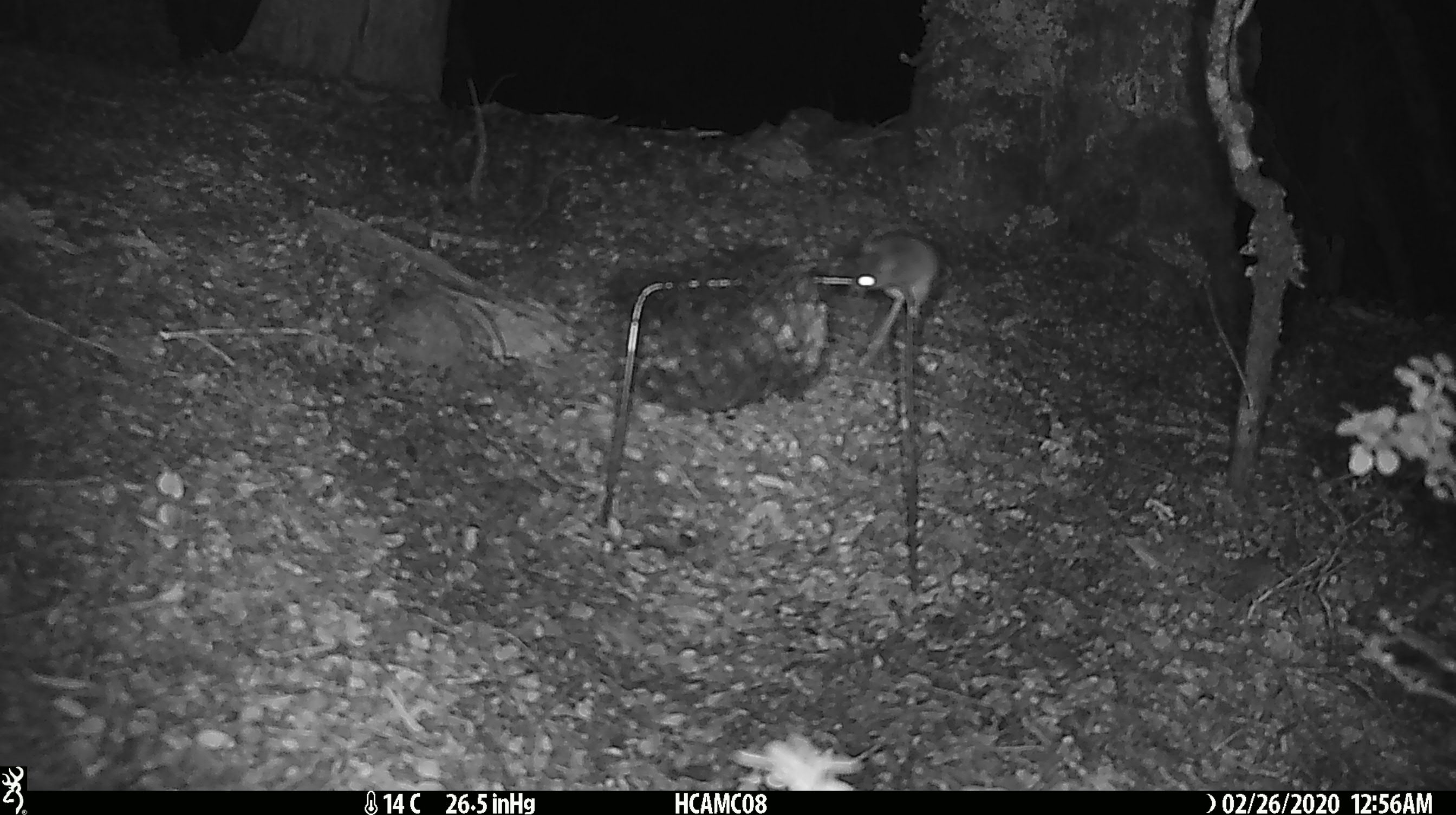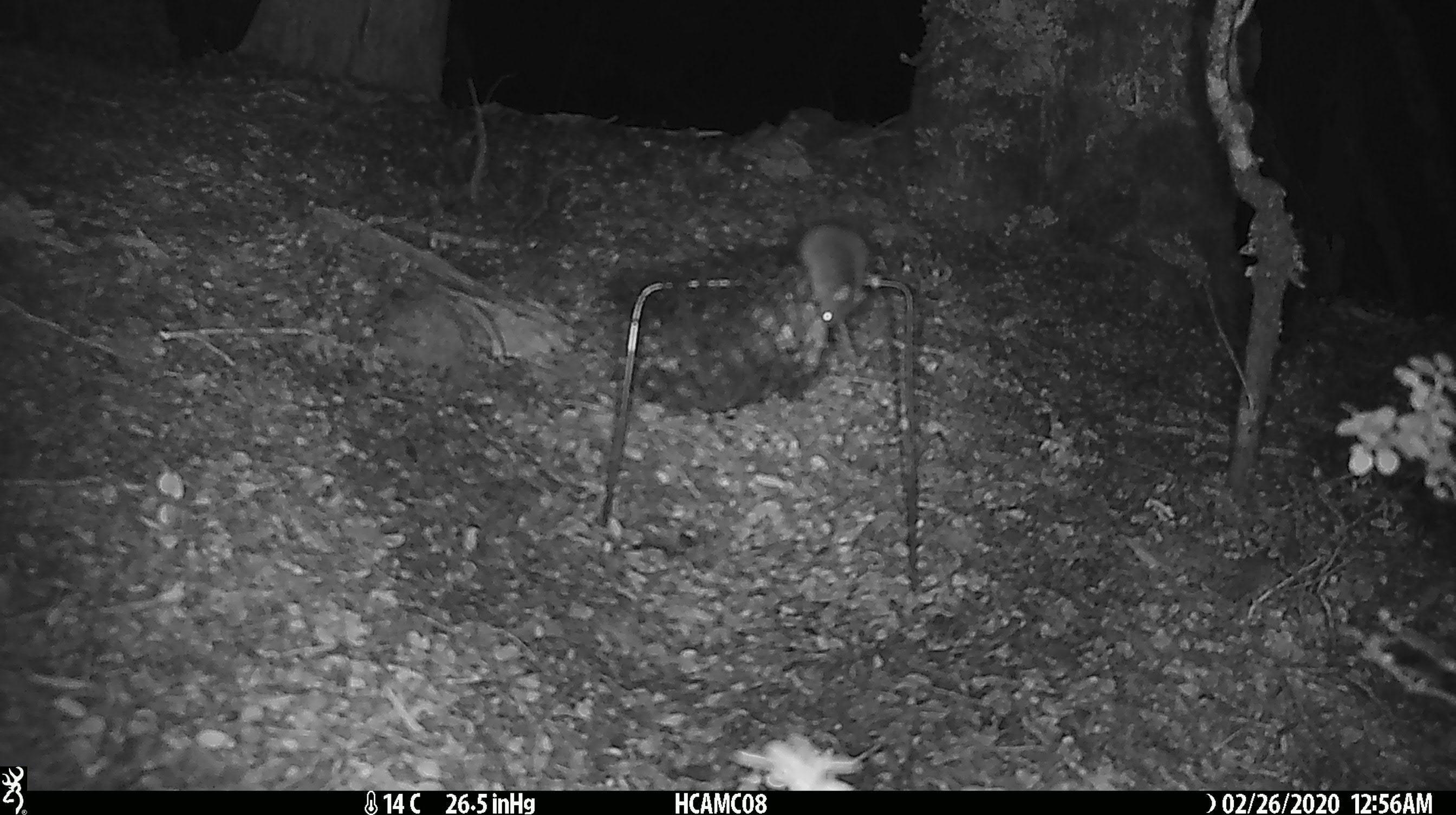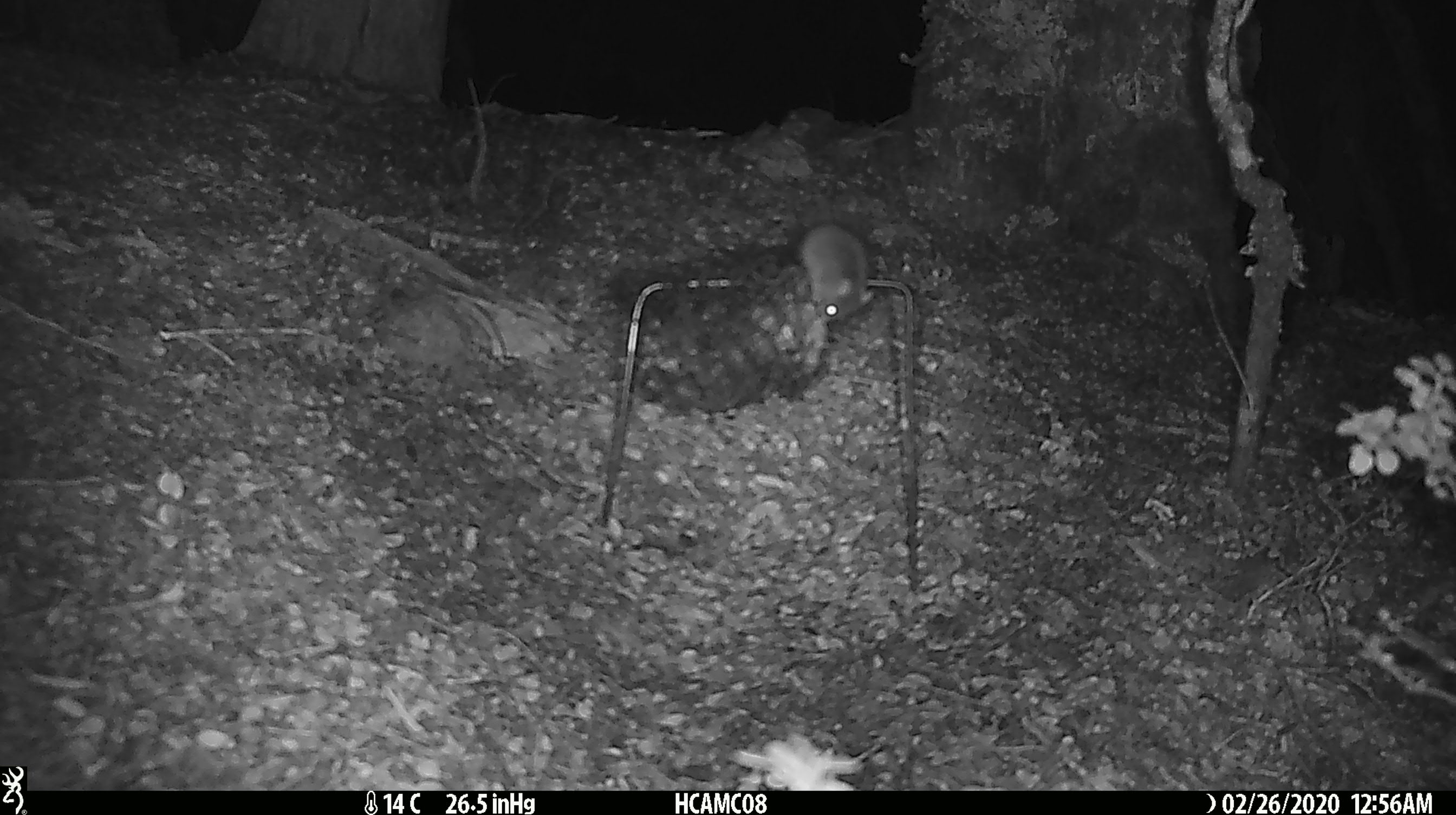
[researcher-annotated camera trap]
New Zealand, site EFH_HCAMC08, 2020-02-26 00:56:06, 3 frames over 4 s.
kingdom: Animalia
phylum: Chordata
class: Mammalia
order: Rodentia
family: Muridae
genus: Mus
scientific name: Mus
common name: mouse